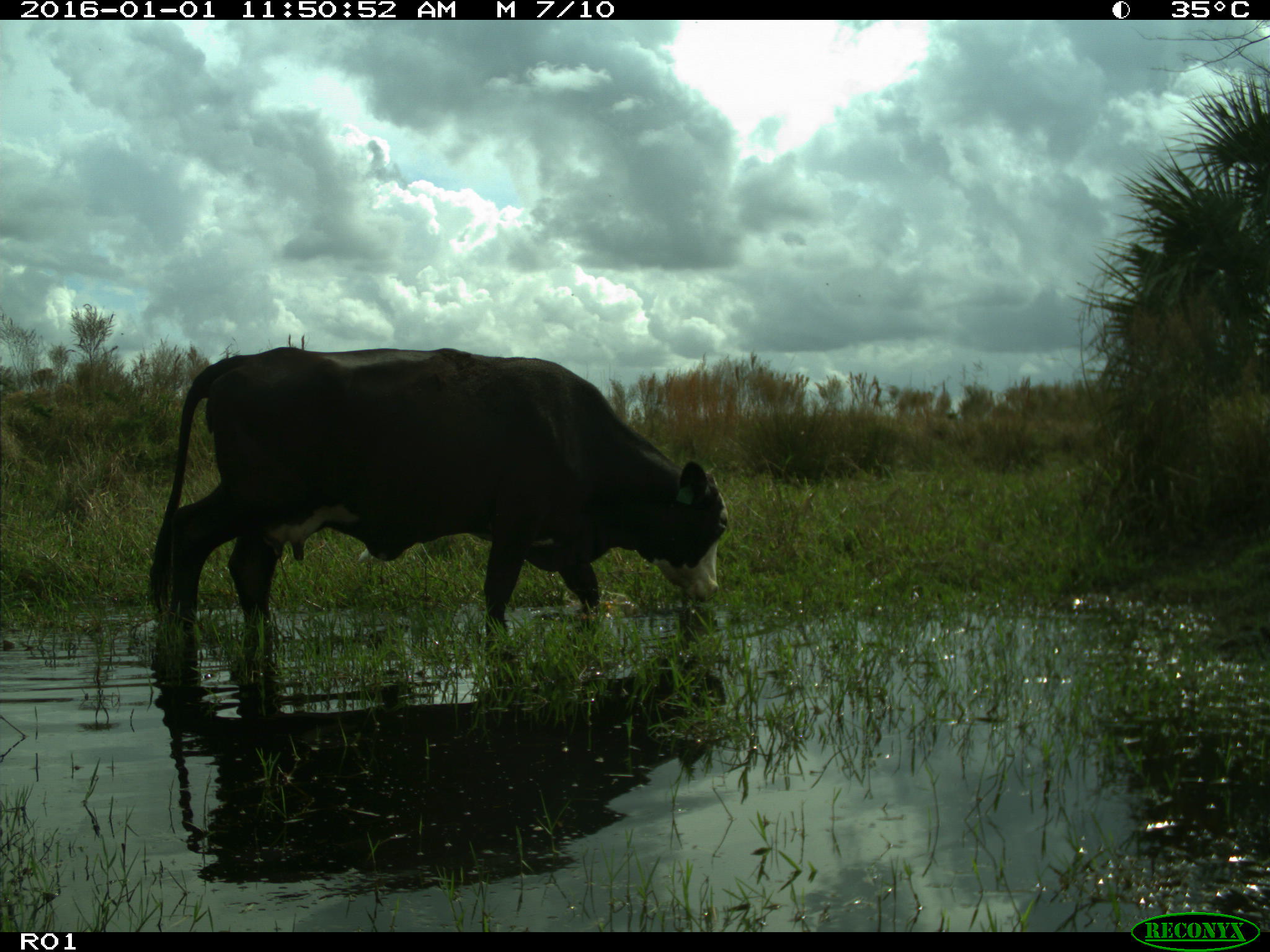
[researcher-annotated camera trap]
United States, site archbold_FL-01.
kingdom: Animalia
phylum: Chordata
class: Mammalia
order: Artiodactyla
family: Bovidae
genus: Bos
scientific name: Bos taurus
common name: domestic cow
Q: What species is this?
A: Bos taurus (domestic cow).